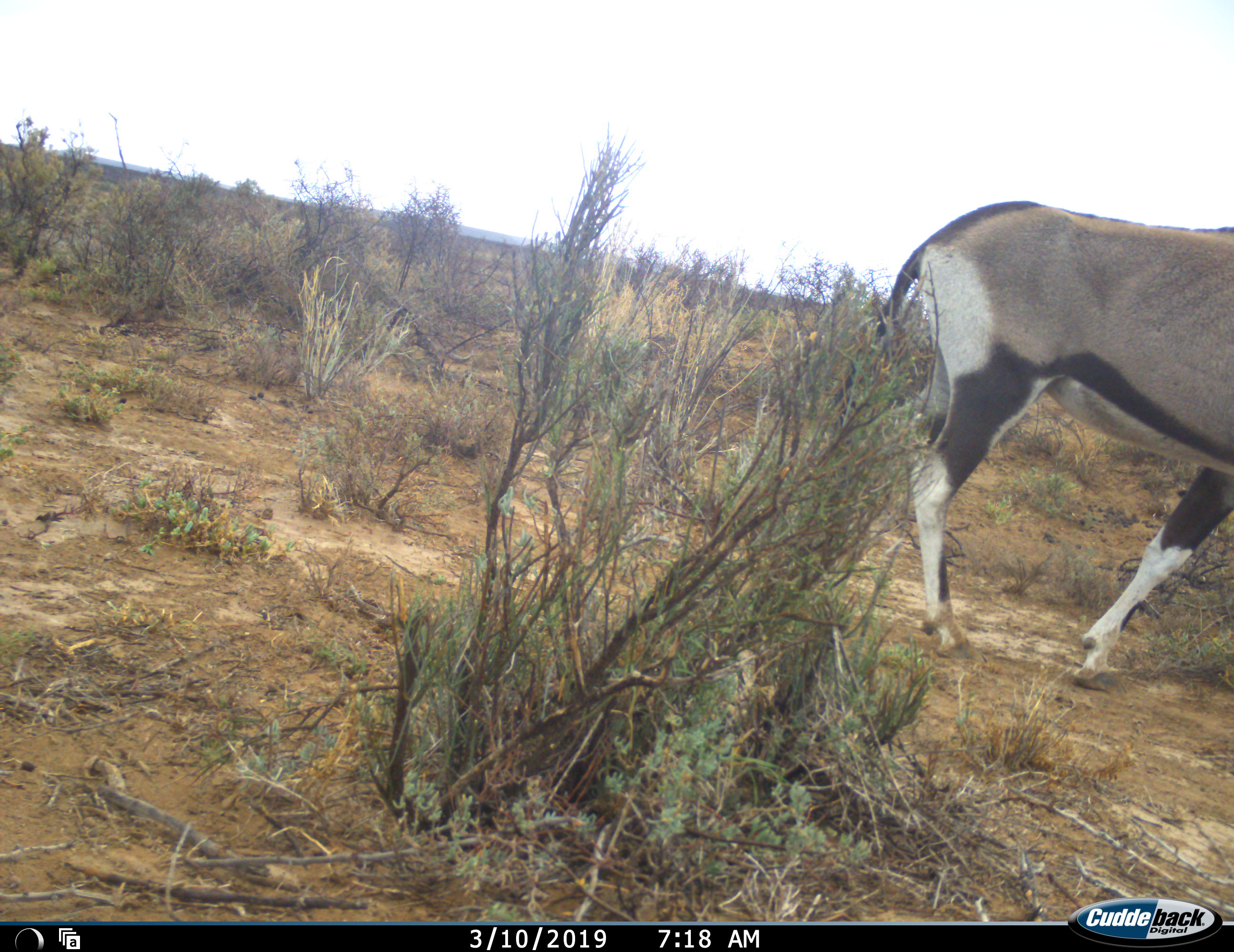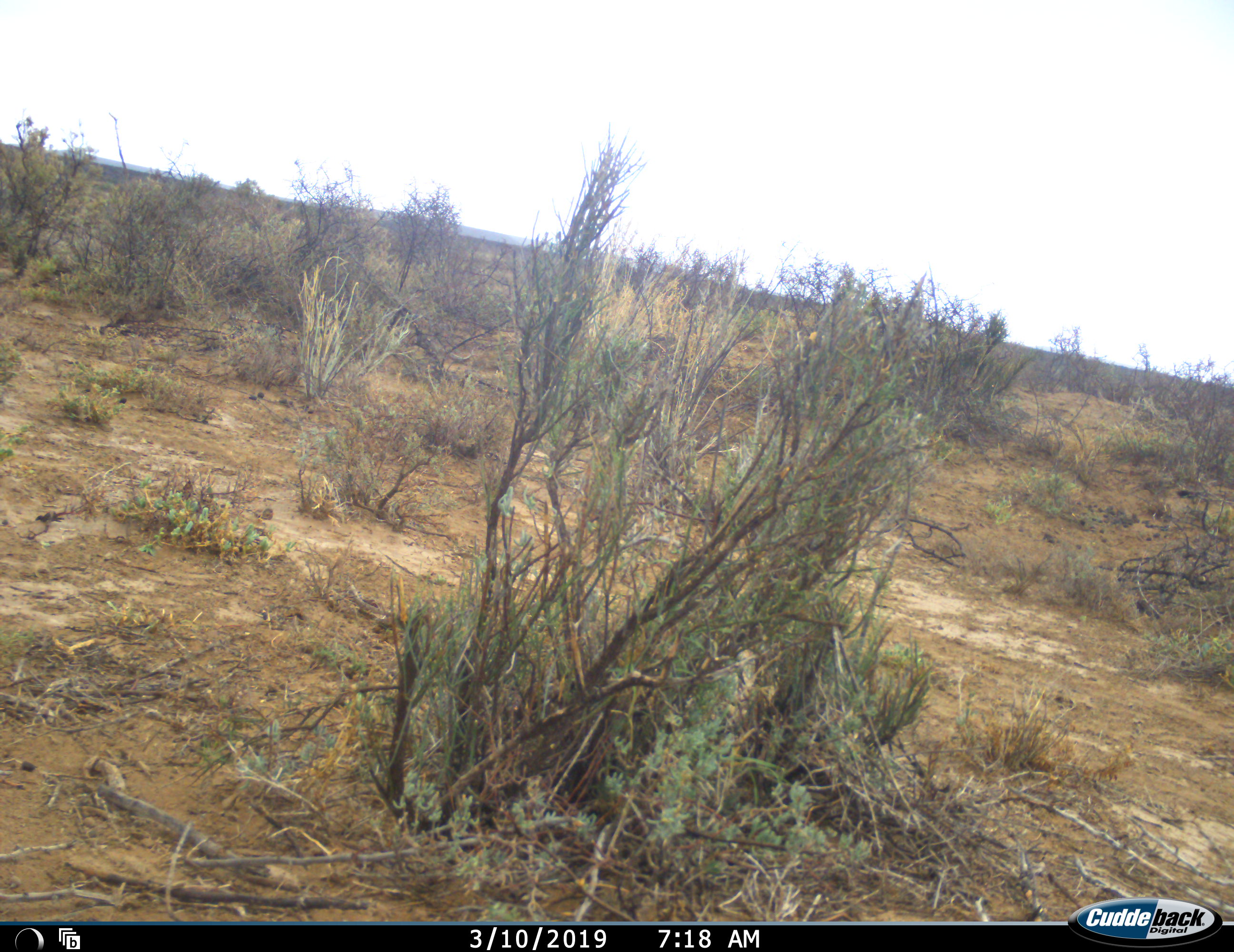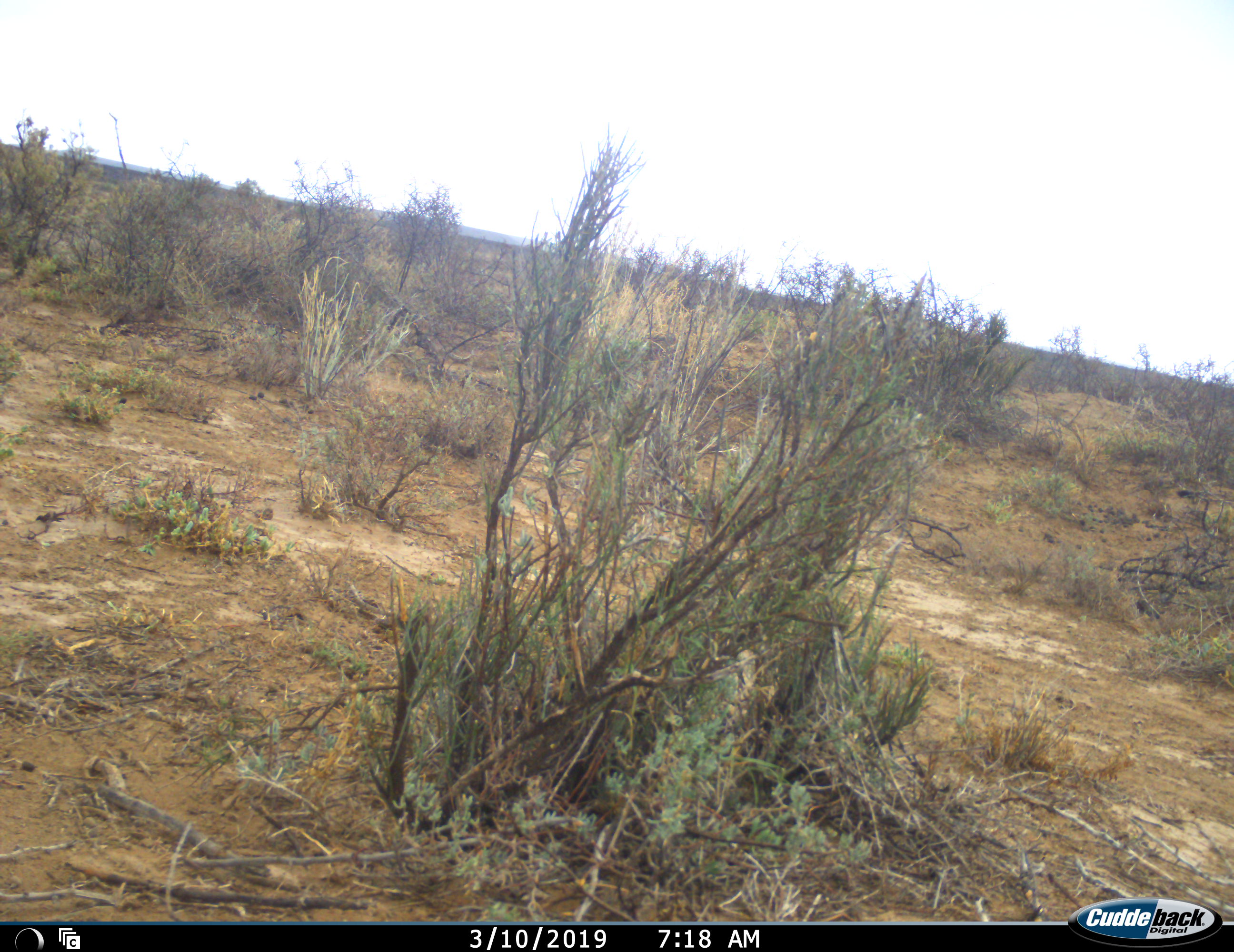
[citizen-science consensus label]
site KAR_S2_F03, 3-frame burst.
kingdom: Animalia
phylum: Chordata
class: Mammalia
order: Artiodactyla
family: Bovidae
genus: Oryx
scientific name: Oryx gazella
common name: gemsbok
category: oryx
Oryx (gemsbok) (Oryx gazella), count 1. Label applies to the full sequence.